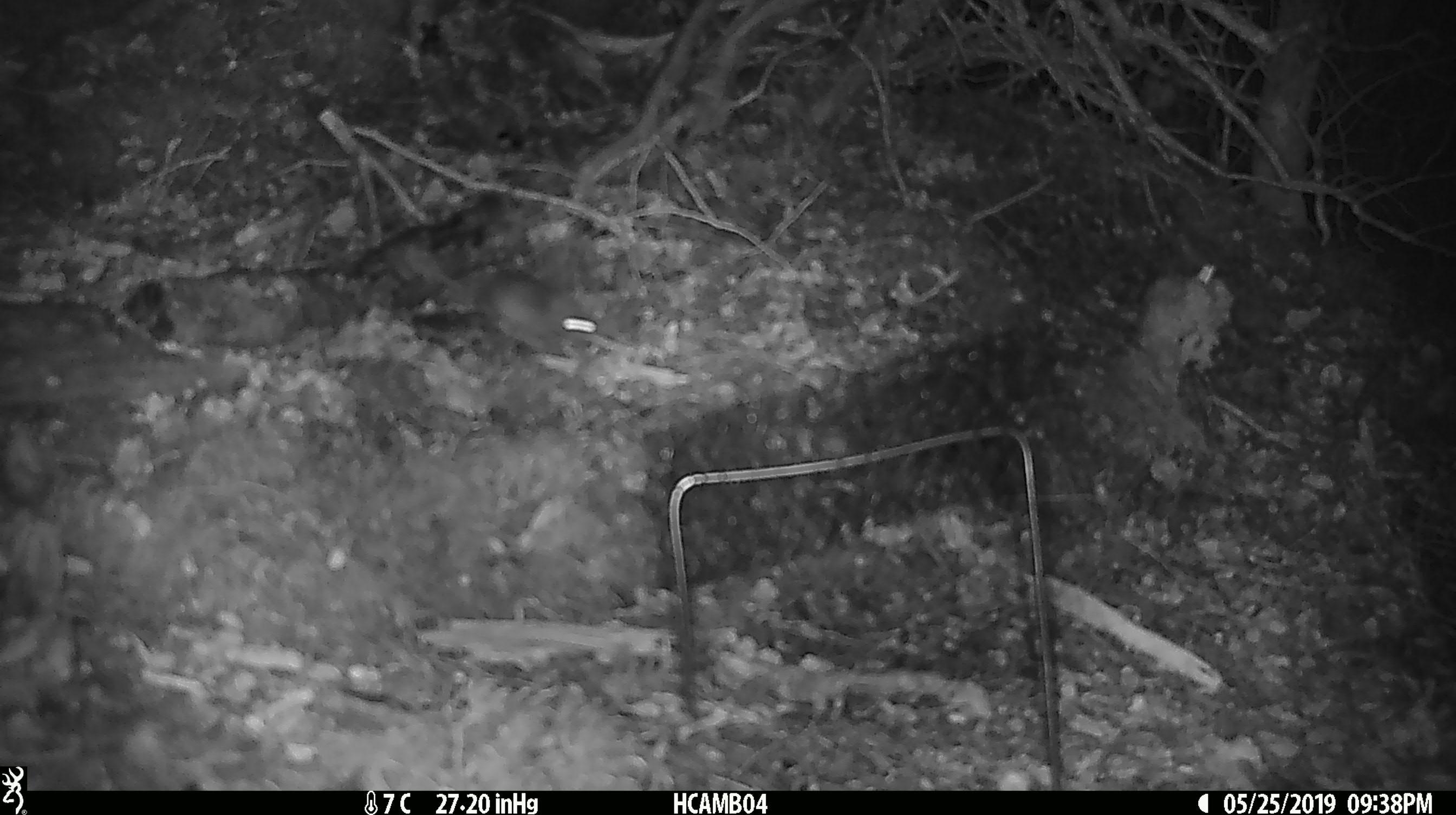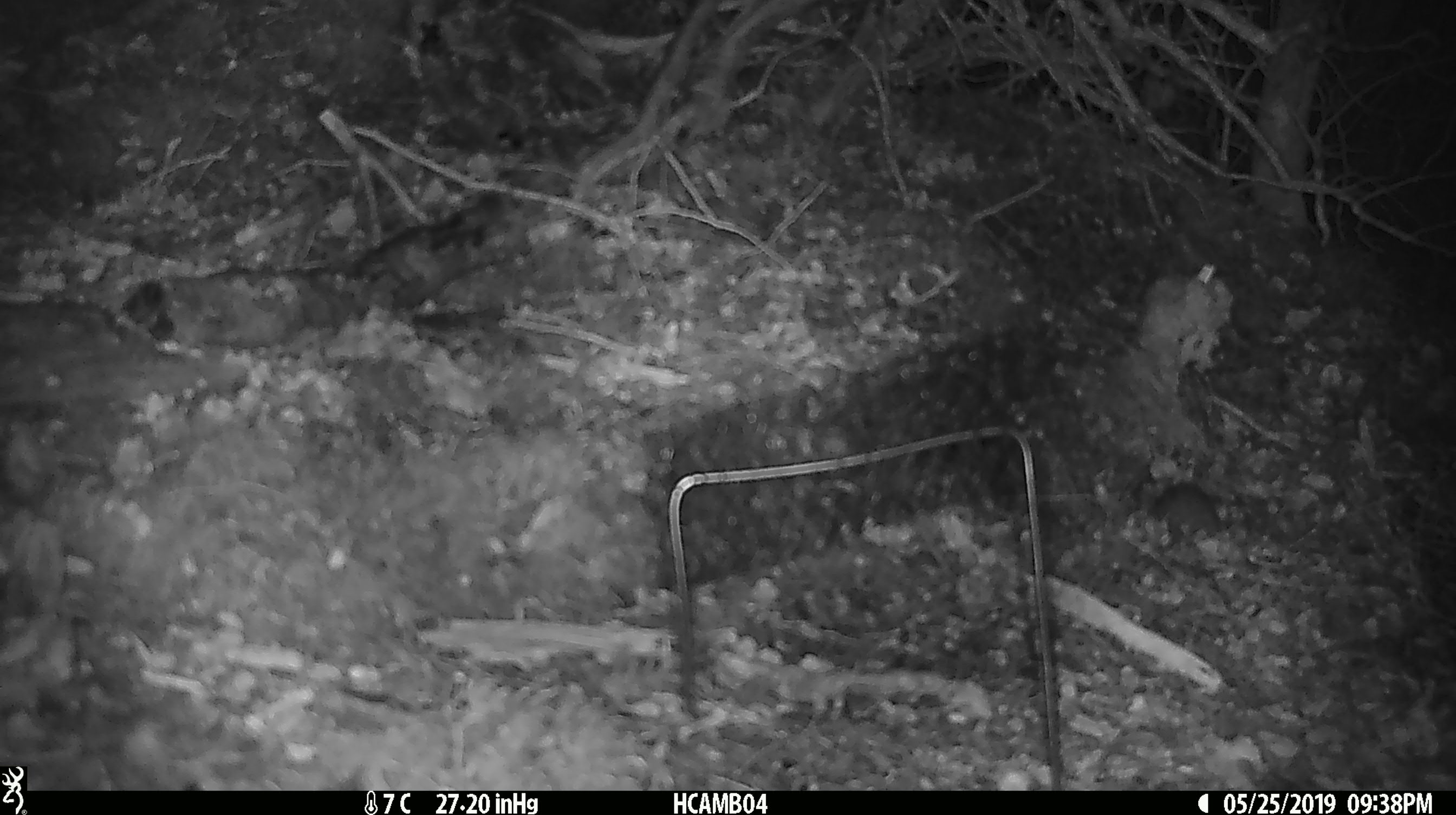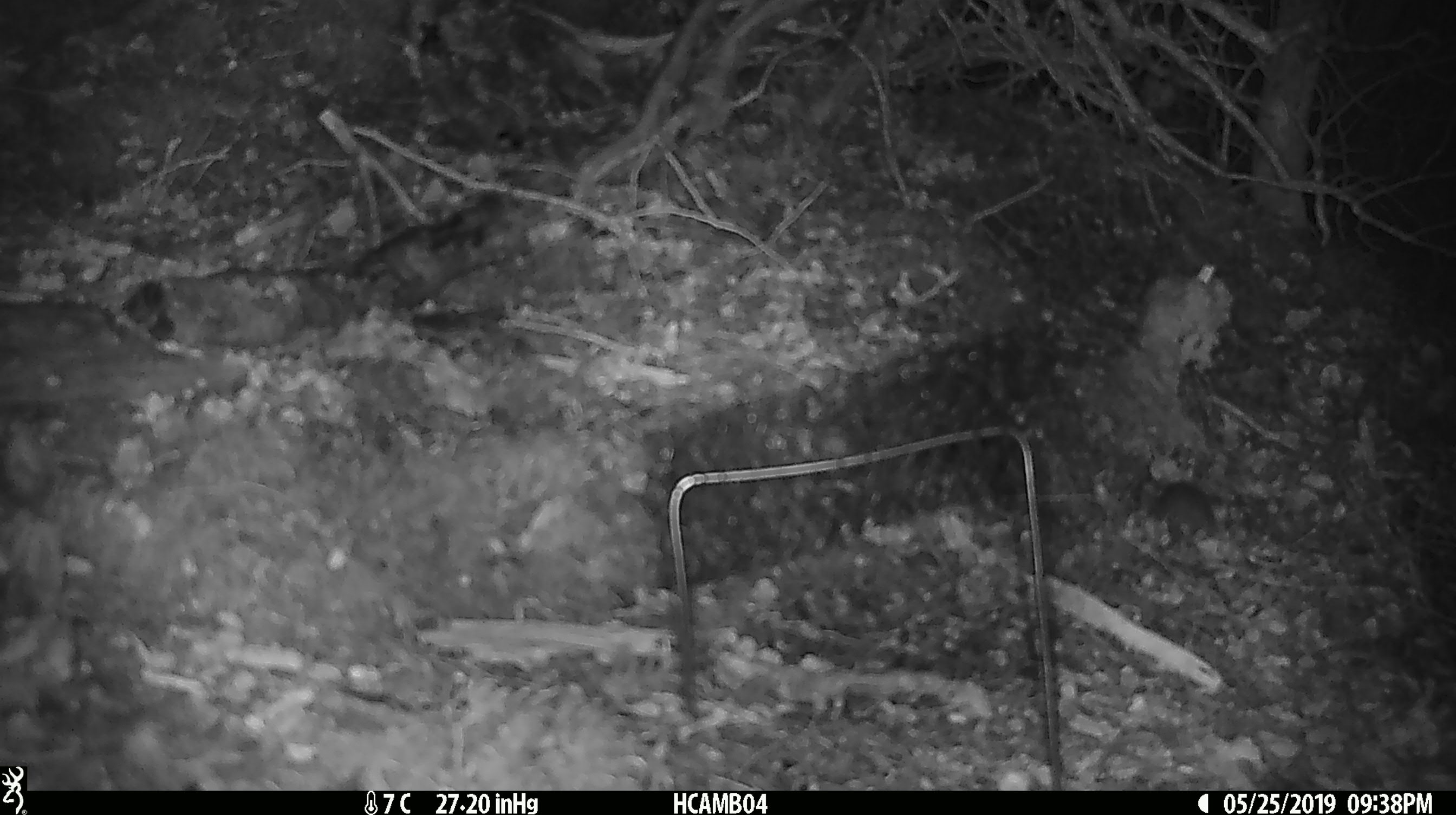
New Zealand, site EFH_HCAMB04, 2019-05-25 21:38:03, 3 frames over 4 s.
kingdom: Animalia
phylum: Chordata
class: Mammalia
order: Rodentia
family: Muridae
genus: Mus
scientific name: Mus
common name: mouse